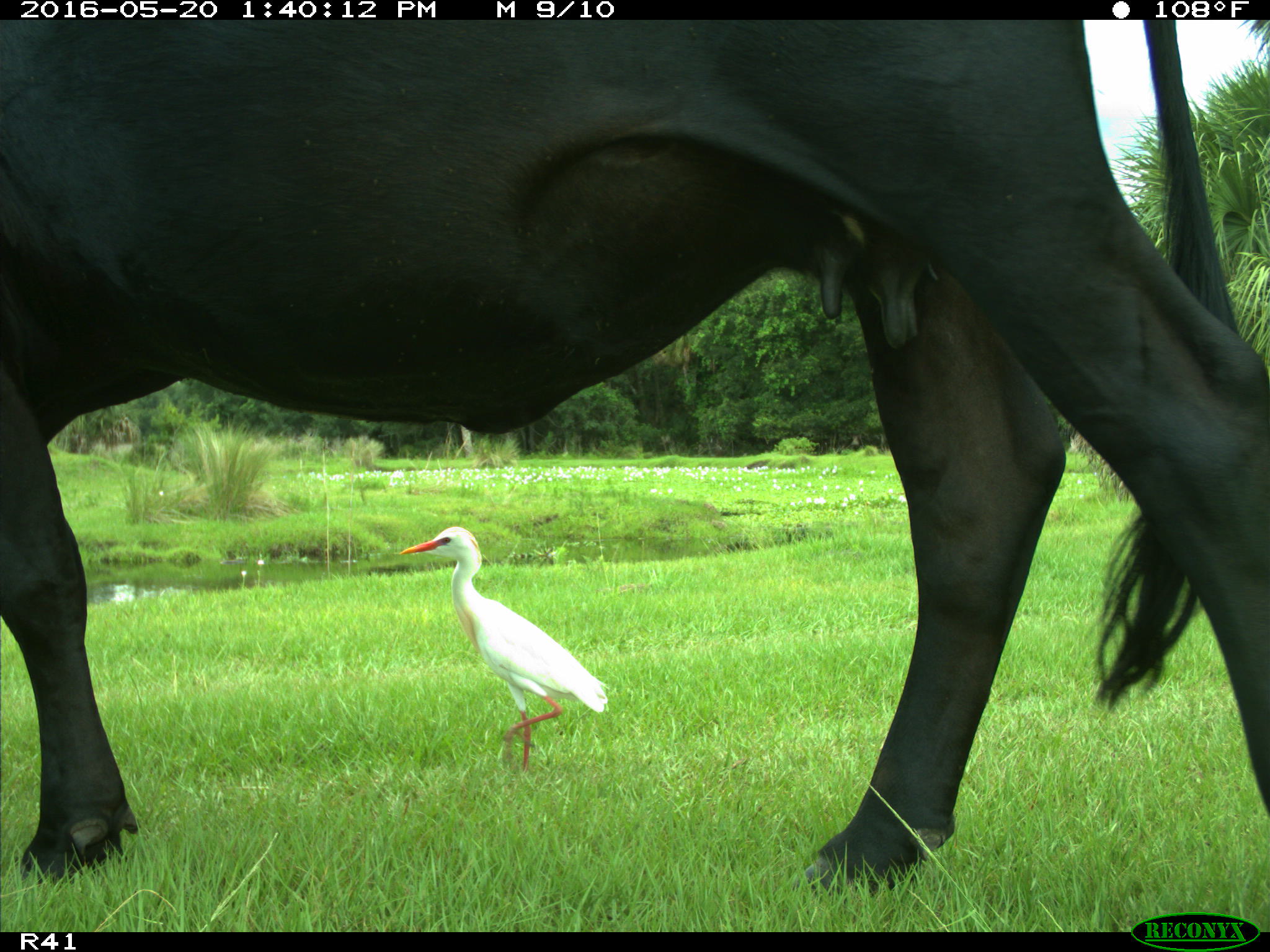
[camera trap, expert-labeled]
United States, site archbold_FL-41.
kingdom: Animalia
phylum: Chordata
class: Mammalia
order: Artiodactyla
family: Bovidae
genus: Bos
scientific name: Bos taurus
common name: domestic cow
Bos taurus (domestic cow).